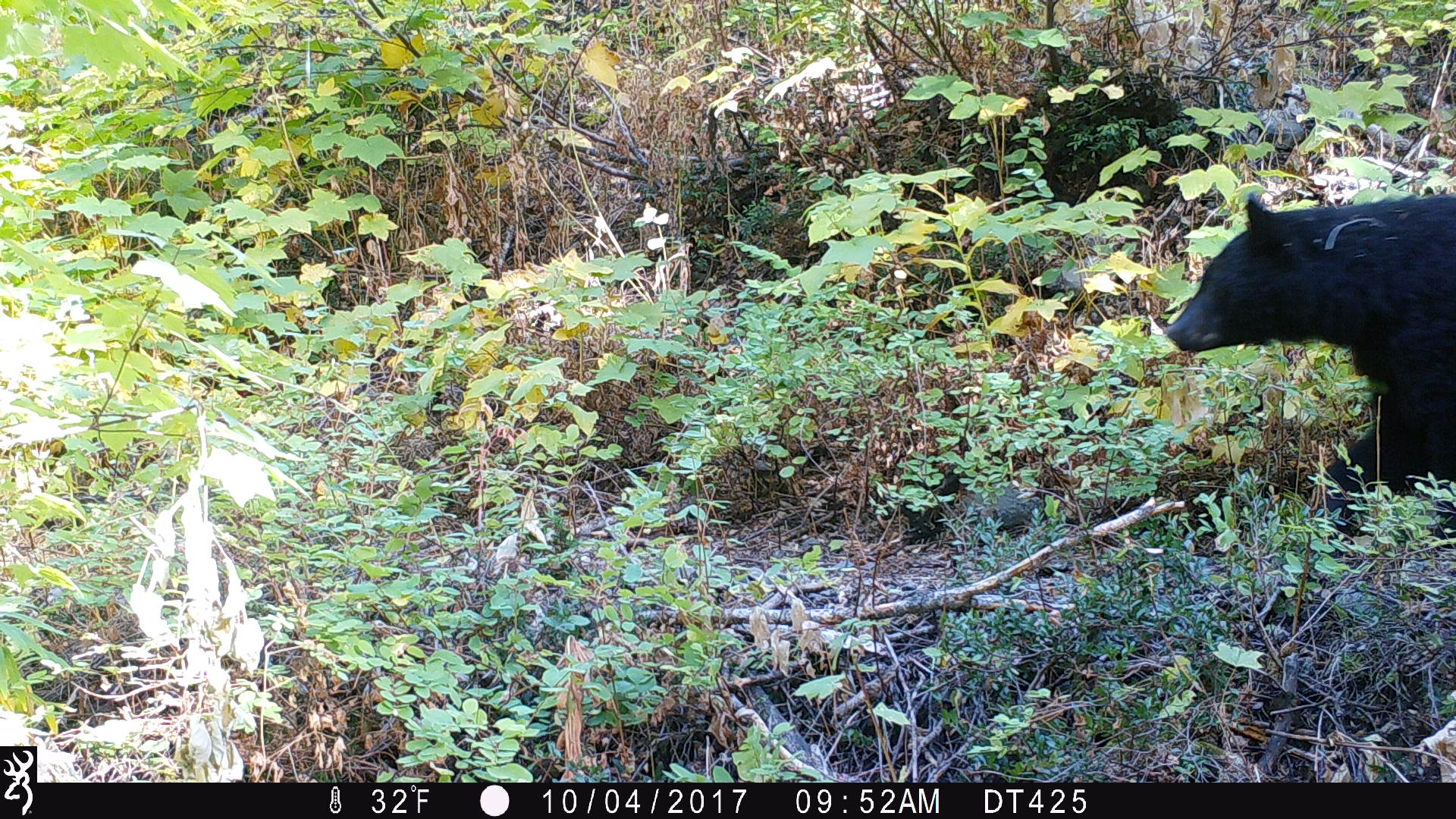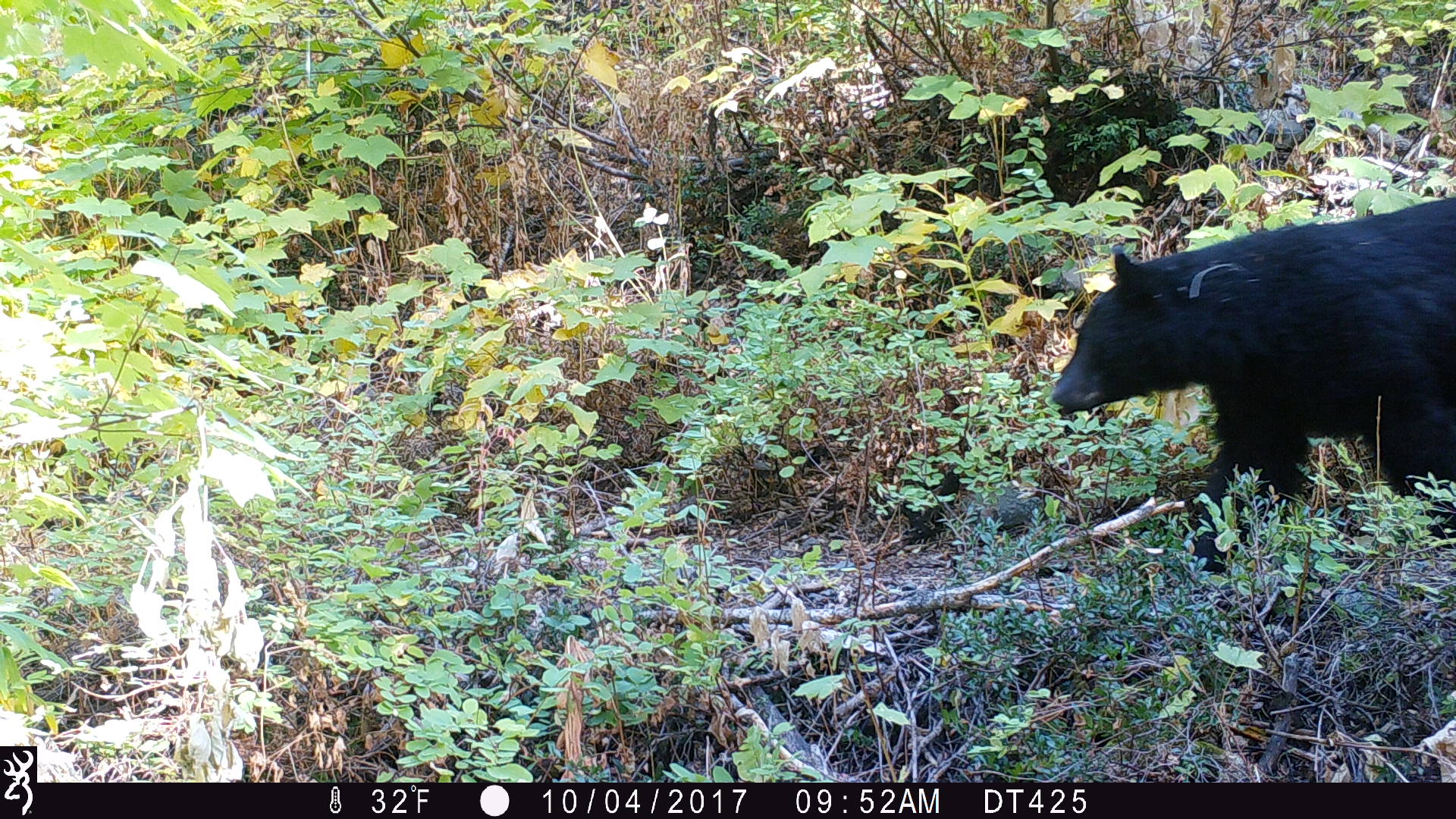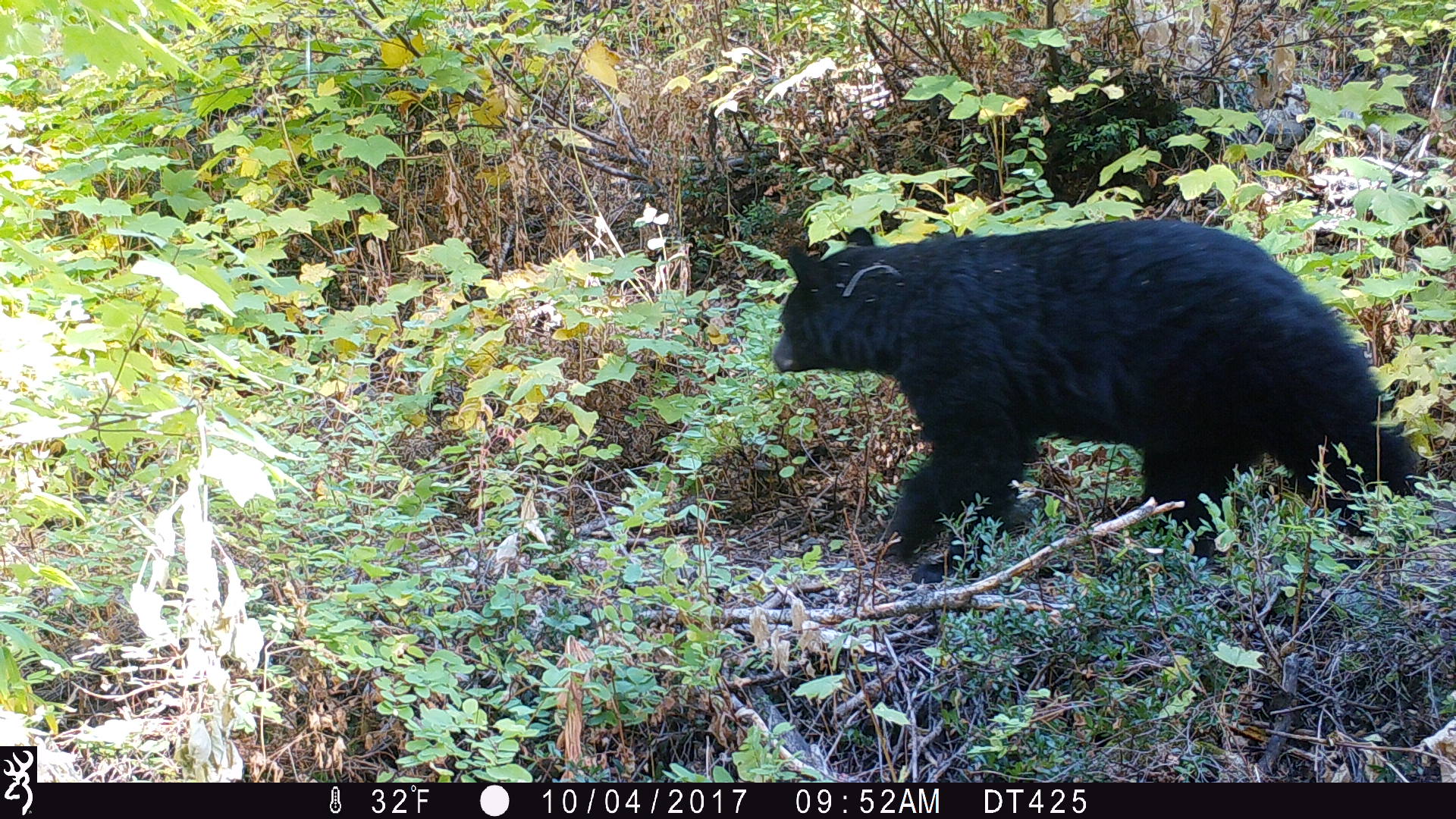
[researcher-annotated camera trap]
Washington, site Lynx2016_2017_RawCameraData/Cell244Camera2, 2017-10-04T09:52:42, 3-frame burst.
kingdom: Animalia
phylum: Chordata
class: Mammalia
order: Carnivora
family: Ursidae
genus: Ursus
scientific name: Ursus americanus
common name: american black bear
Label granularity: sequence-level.